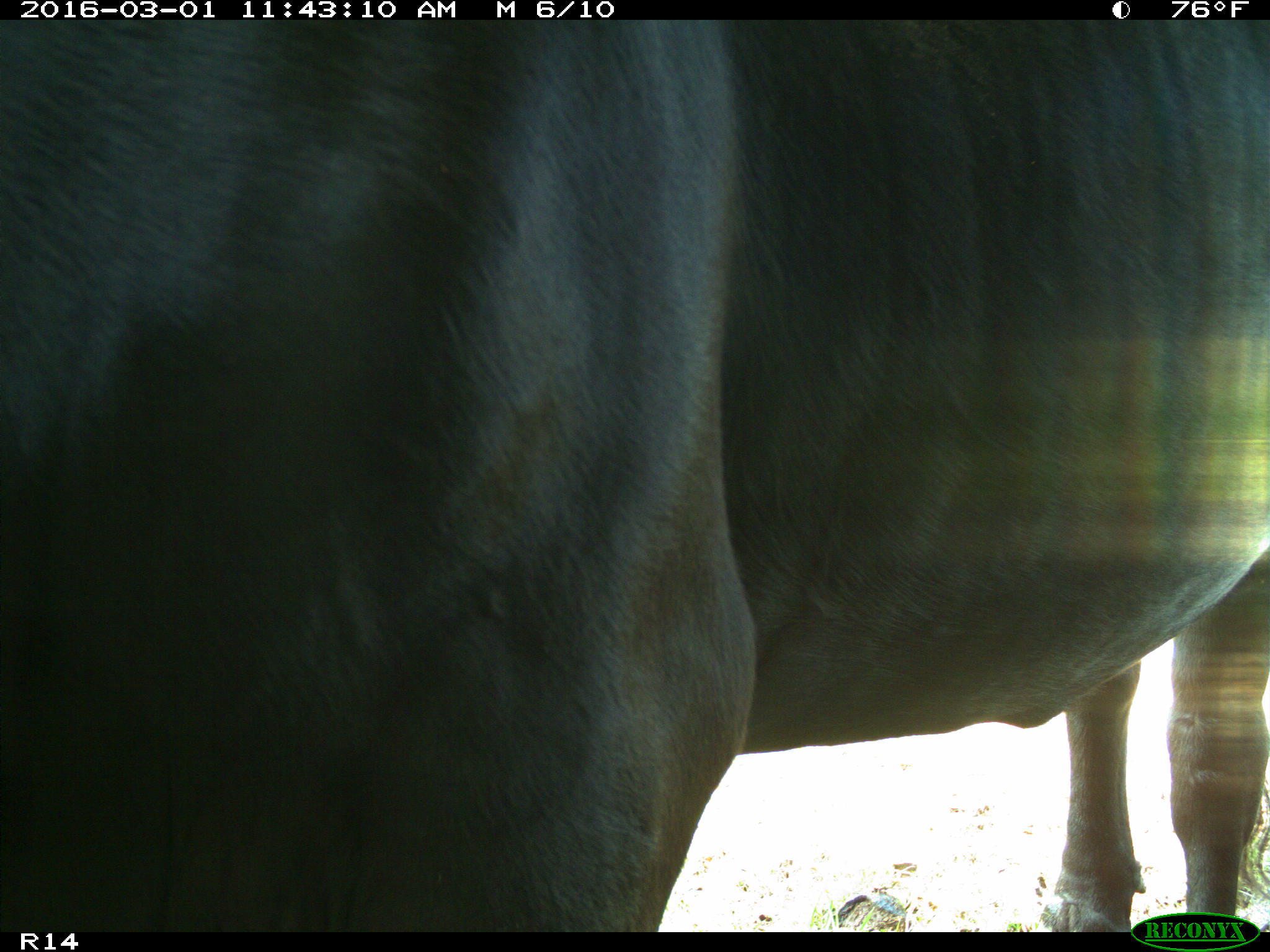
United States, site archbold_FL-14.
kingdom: Animalia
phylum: Chordata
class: Mammalia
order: Artiodactyla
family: Bovidae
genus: Bos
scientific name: Bos taurus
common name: domestic cow